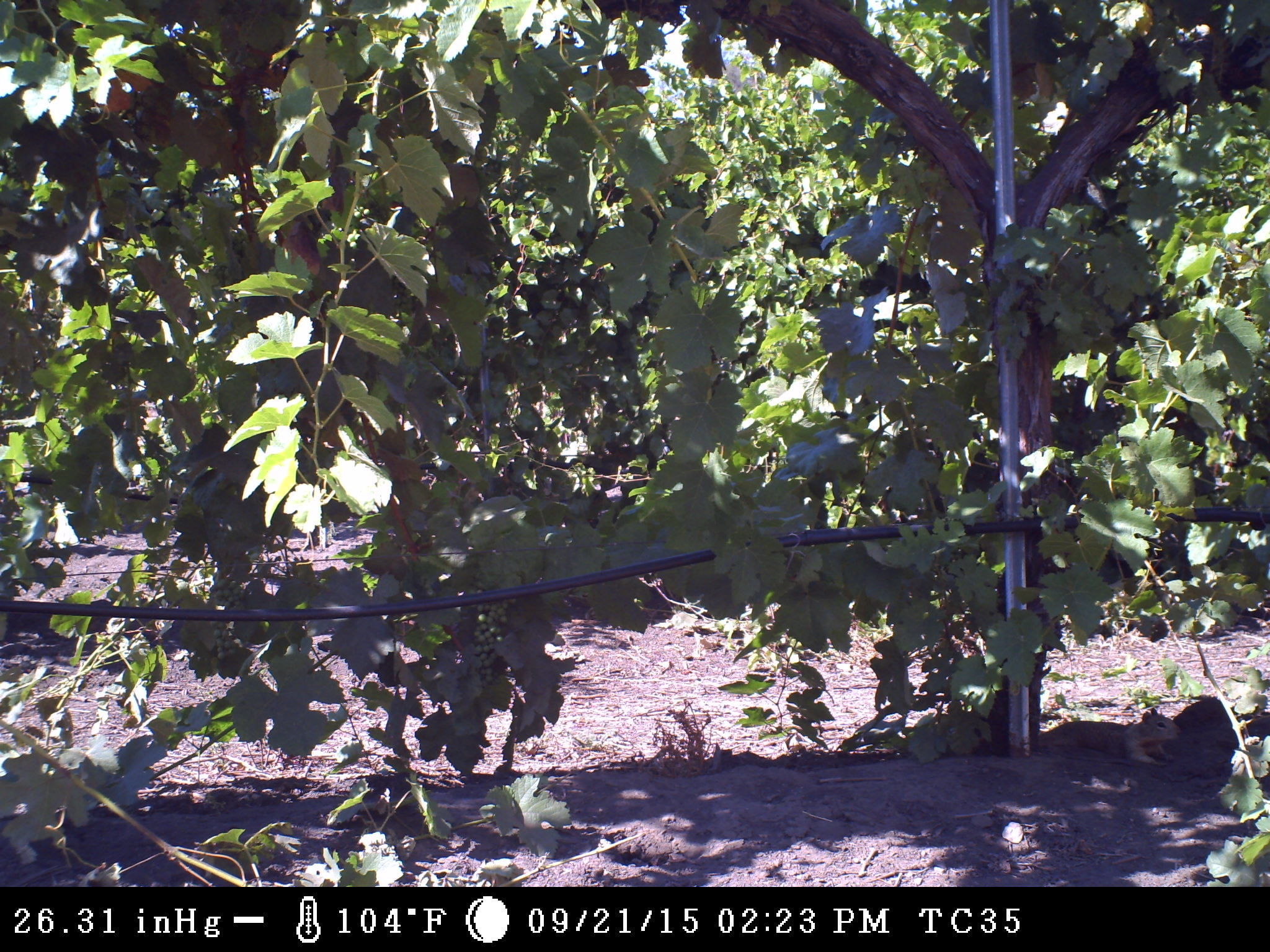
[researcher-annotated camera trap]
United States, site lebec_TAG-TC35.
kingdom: Animalia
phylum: Chordata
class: Mammalia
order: Rodentia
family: Sciuridae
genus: Otospermophilus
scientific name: Otospermophilus beecheyi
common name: california ground squirrel